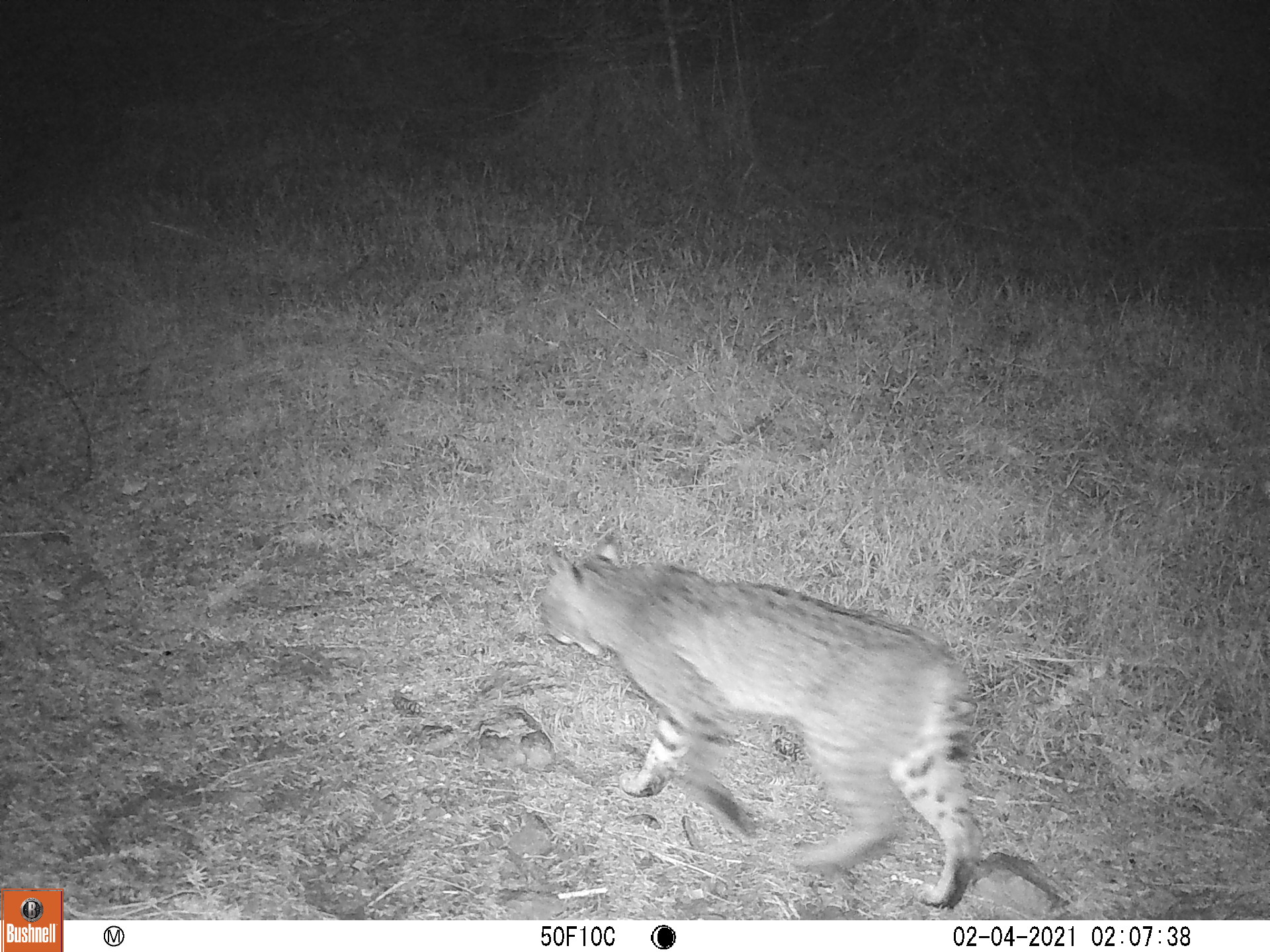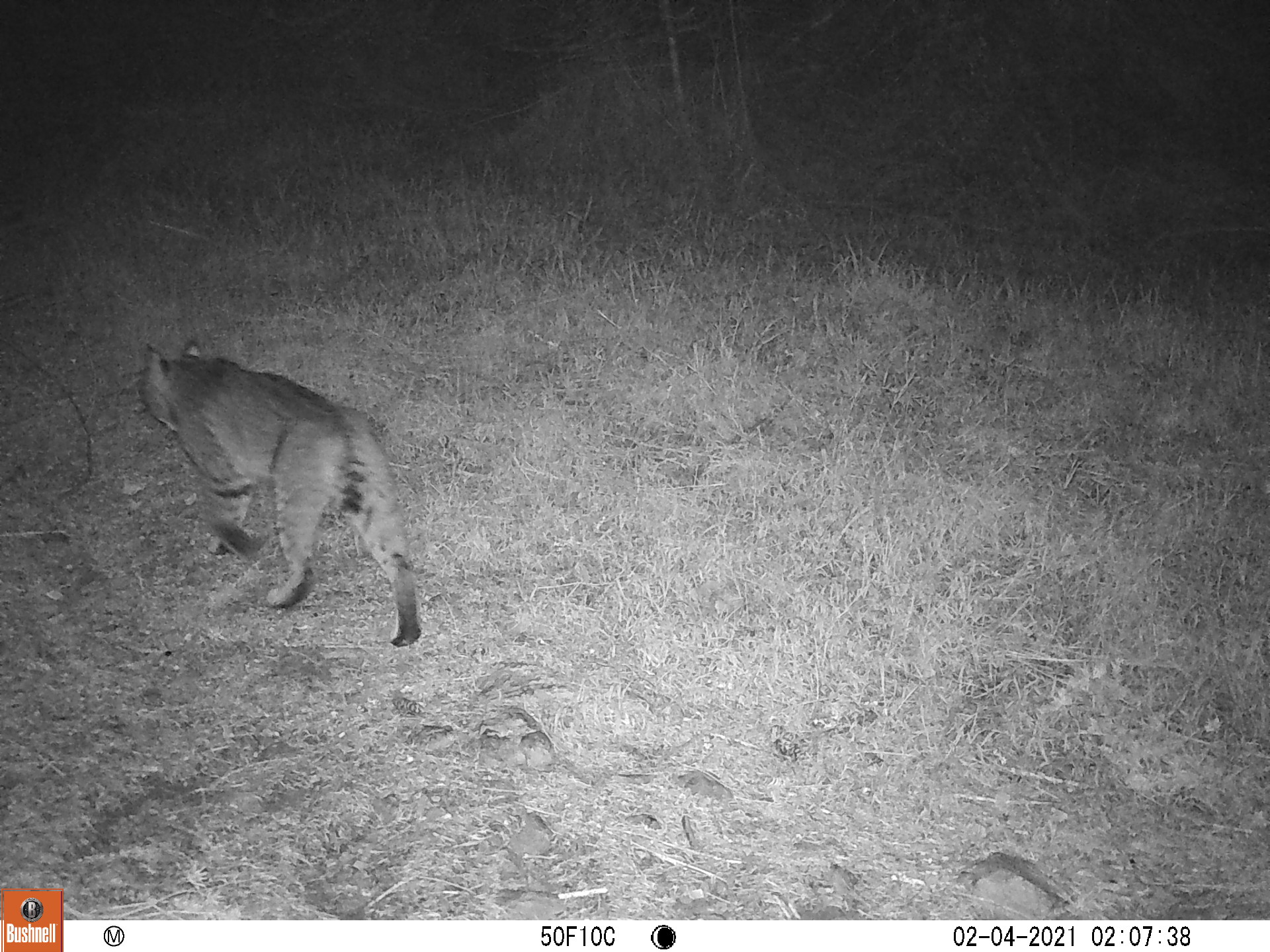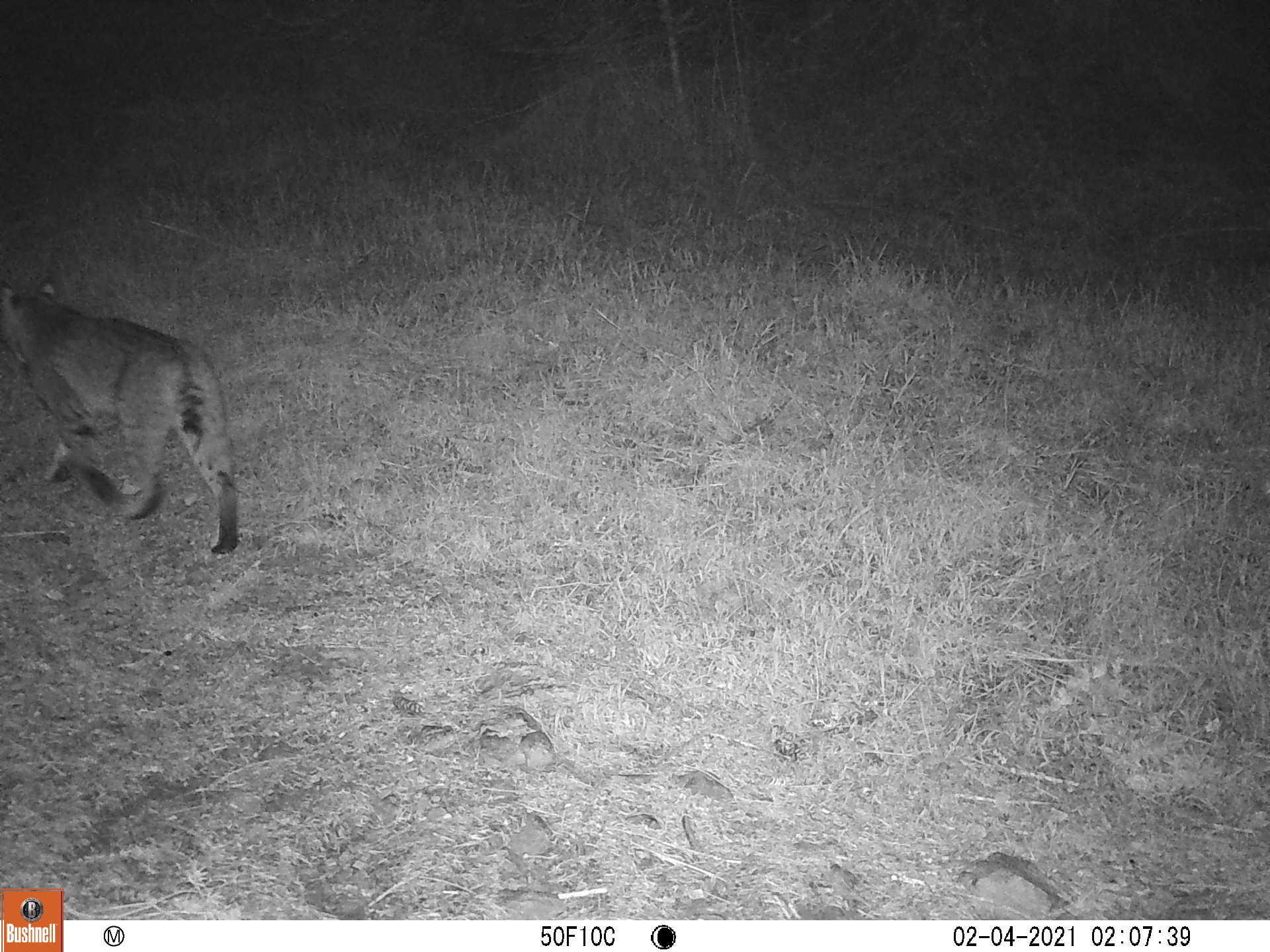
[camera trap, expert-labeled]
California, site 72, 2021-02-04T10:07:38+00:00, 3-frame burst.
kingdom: Animalia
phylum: Chordata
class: Mammalia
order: Carnivora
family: Felidae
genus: Lynx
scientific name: Lynx rufus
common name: bobcat